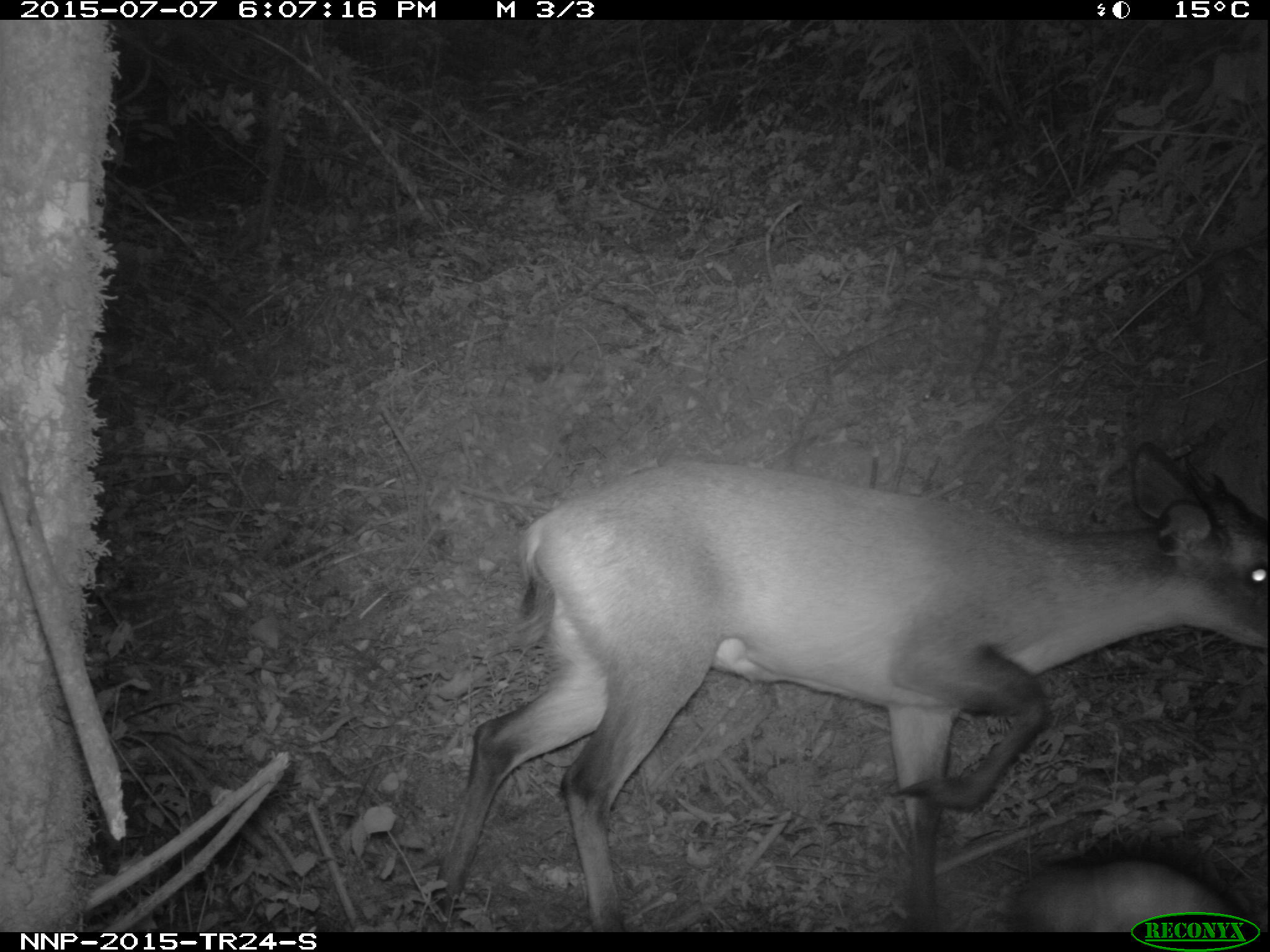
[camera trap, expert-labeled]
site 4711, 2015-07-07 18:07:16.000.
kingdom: Animalia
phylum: Chordata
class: Mammalia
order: Artiodactyla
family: Bovidae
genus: Cephalophus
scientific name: Cephalophus nigrifrons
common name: black-fronted duiker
Cephalophus nigrifrons (black-fronted duiker), count 1.